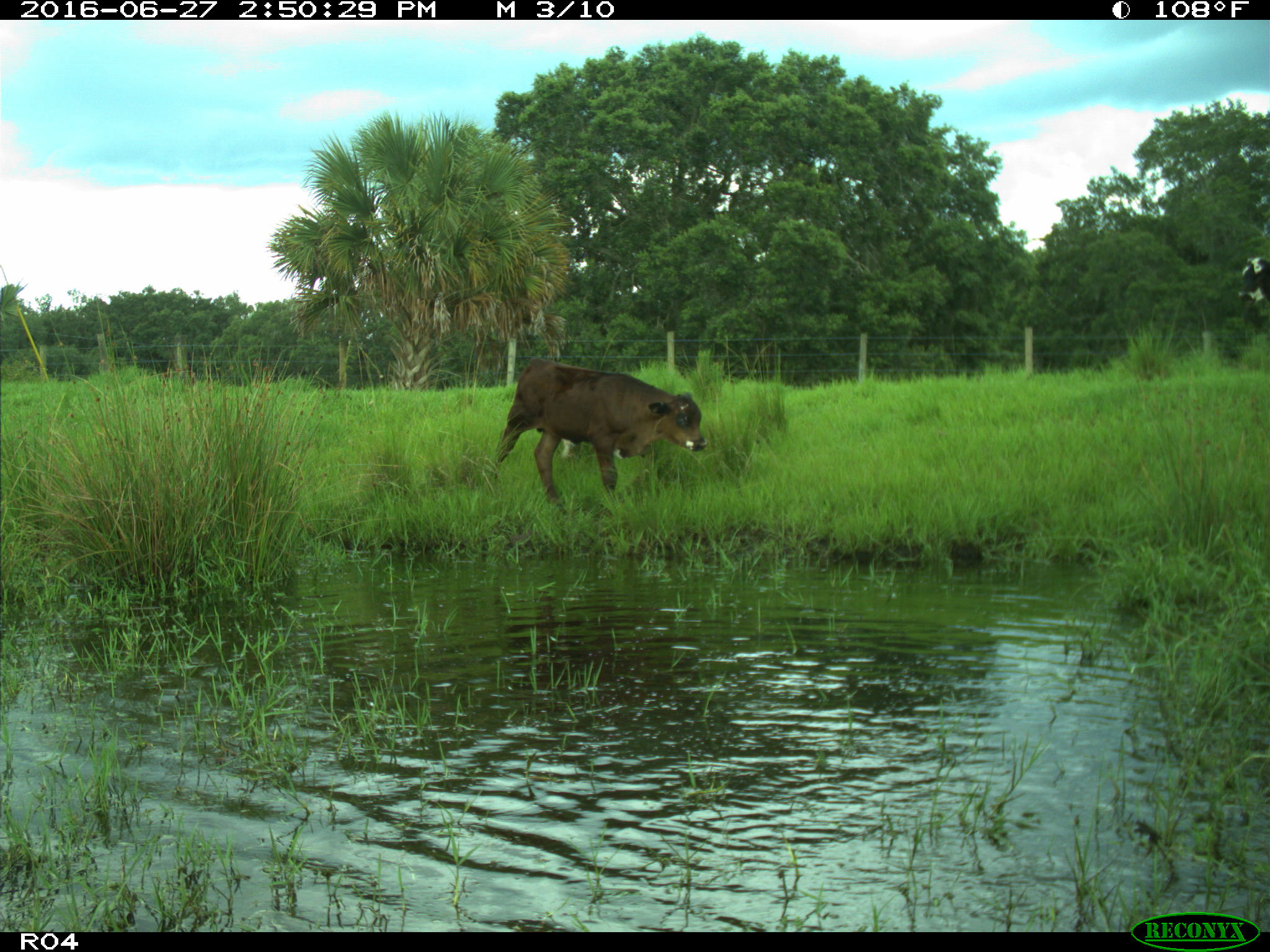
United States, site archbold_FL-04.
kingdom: Animalia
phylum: Chordata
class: Mammalia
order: Artiodactyla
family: Bovidae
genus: Bos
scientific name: Bos taurus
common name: domestic cow